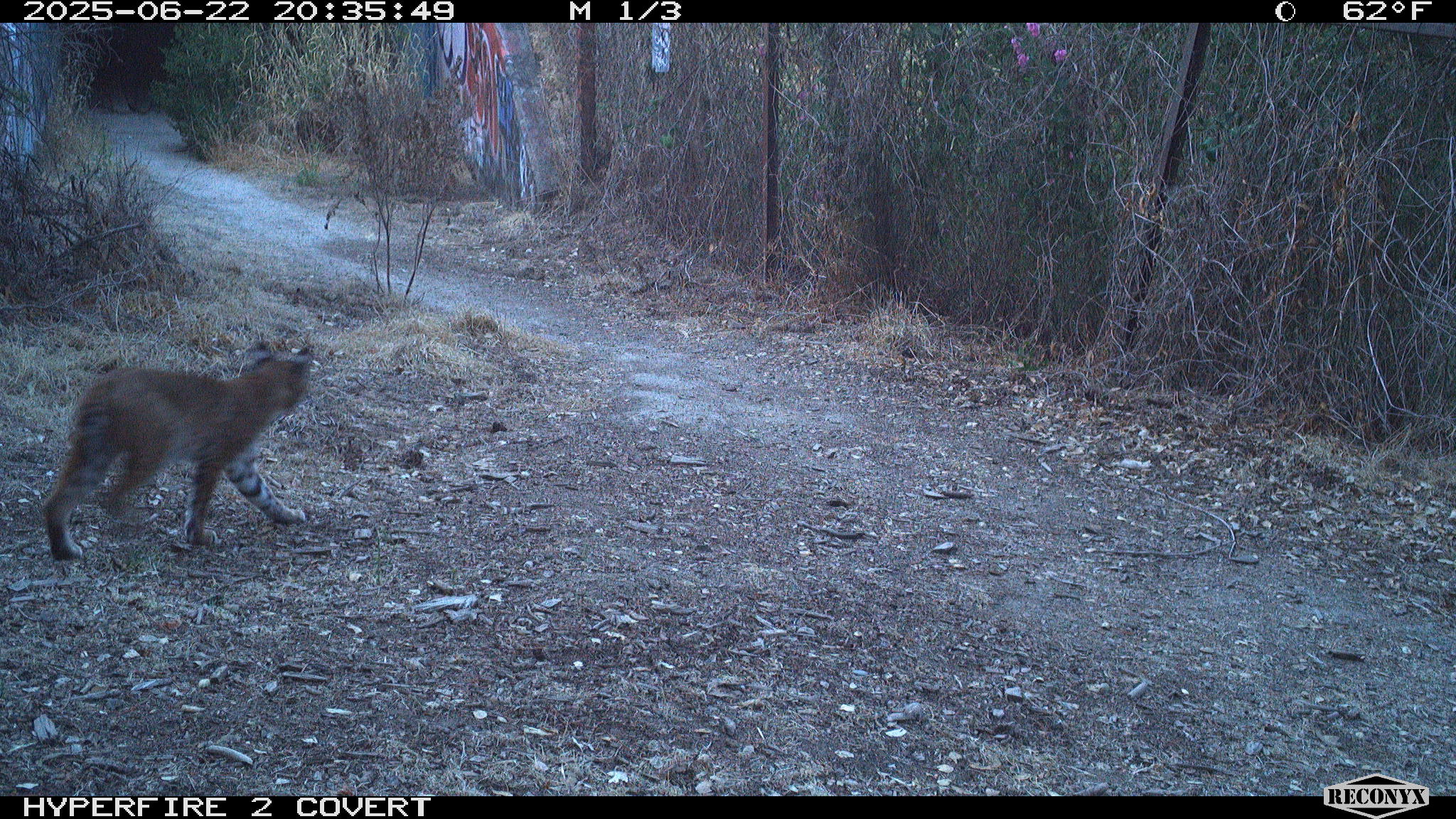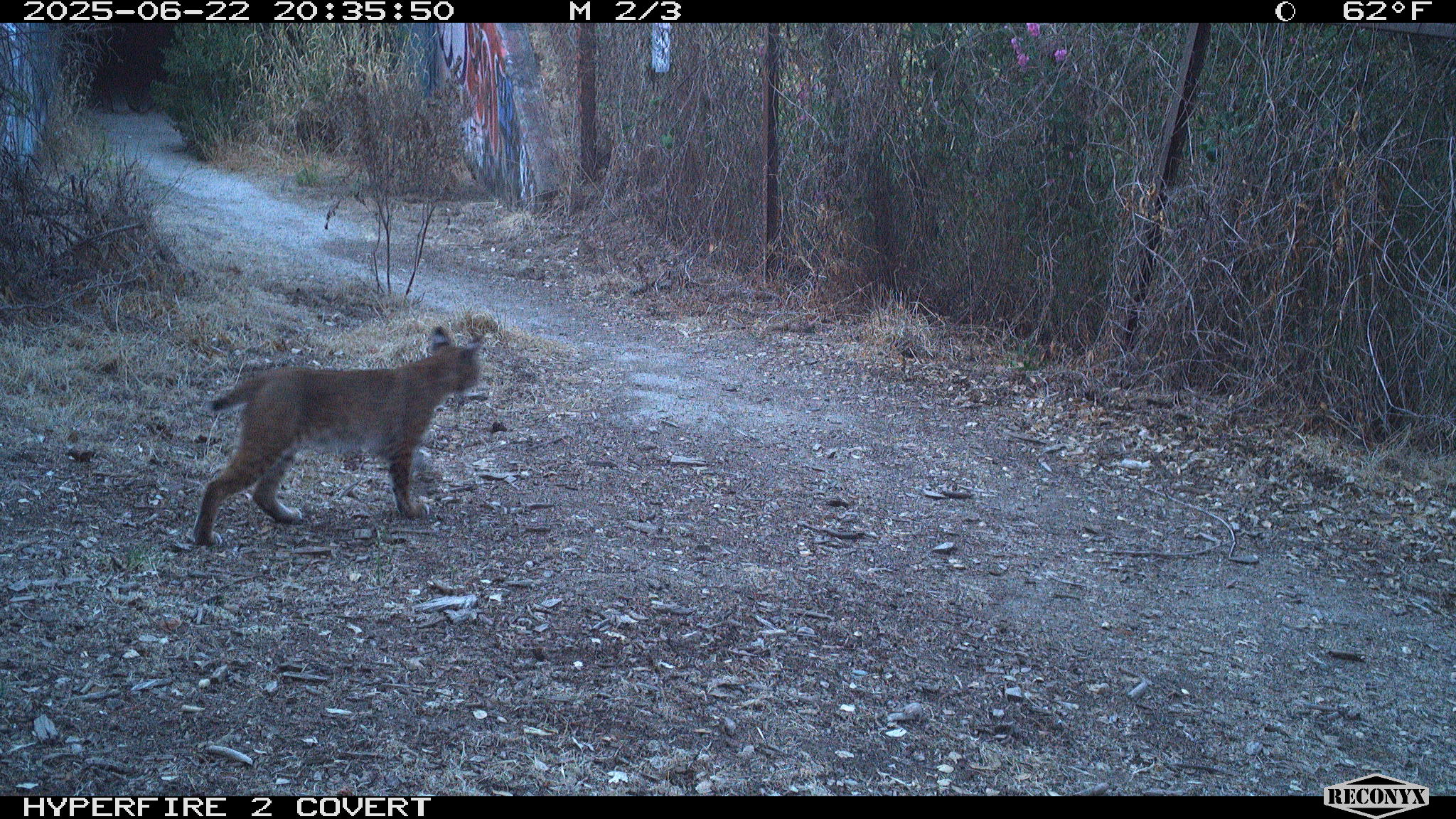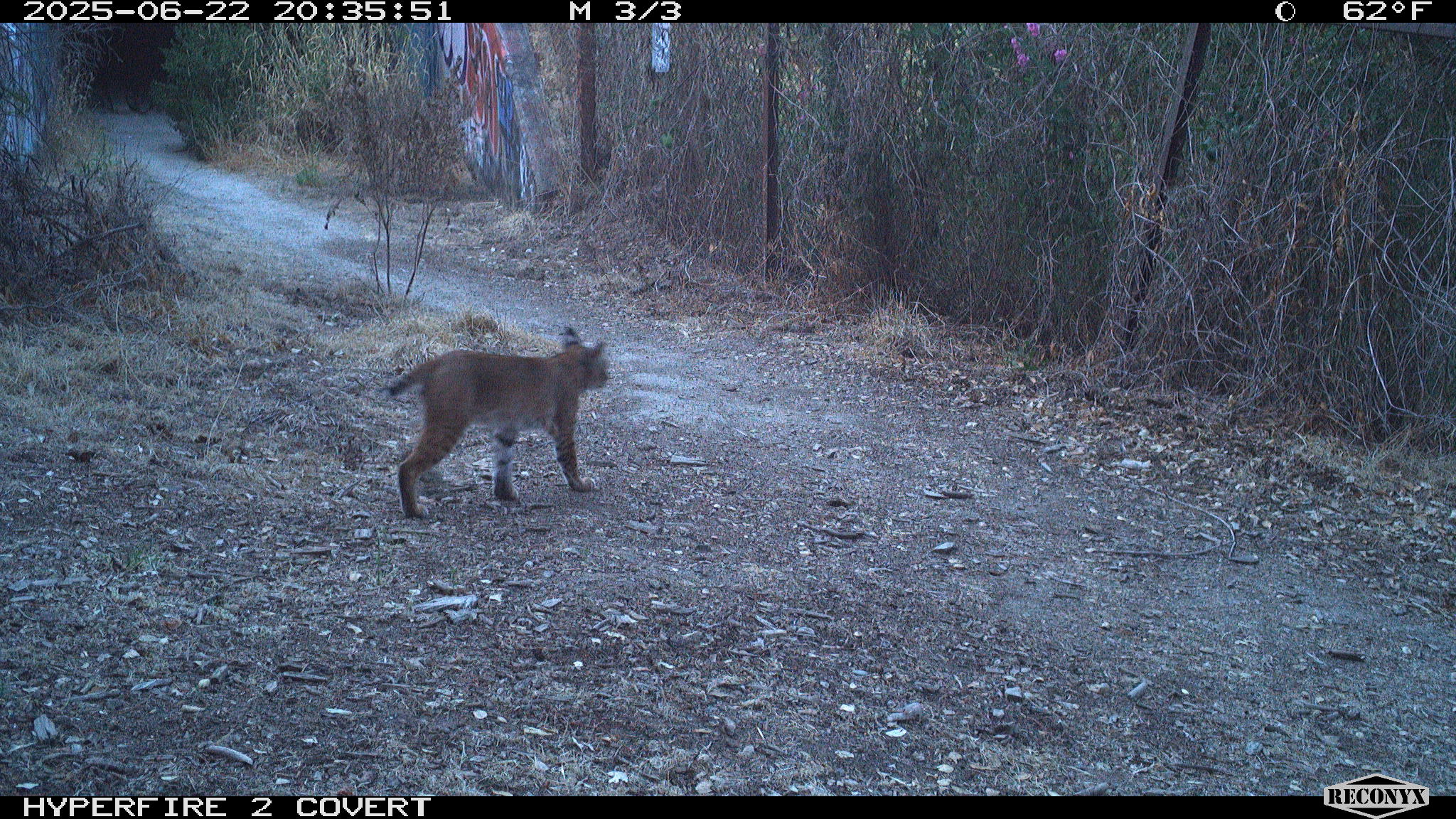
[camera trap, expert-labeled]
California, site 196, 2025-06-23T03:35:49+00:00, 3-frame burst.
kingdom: Animalia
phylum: Chordata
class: Mammalia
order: Carnivora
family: Felidae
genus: Lynx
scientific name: Lynx rufus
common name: bobcat